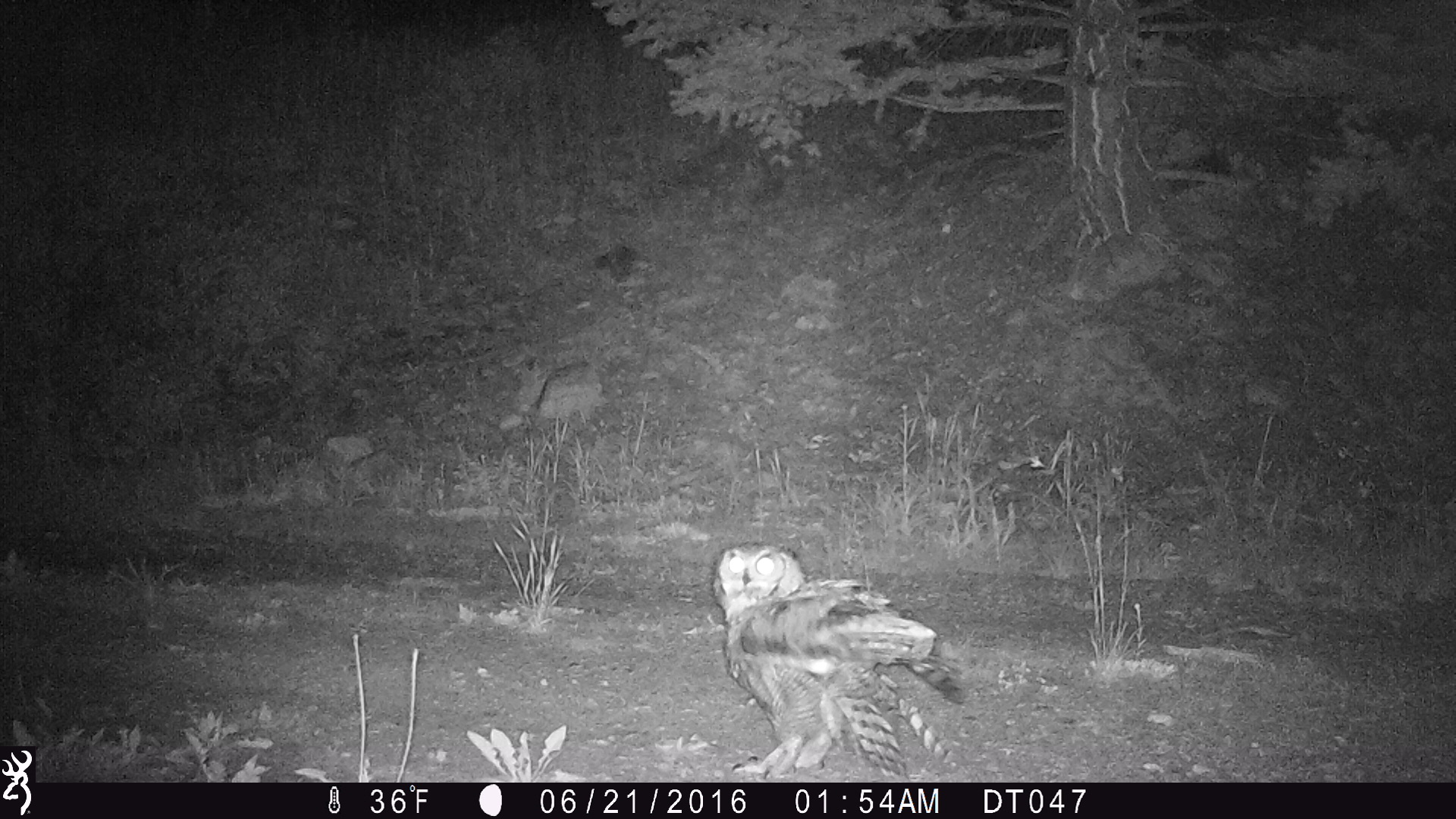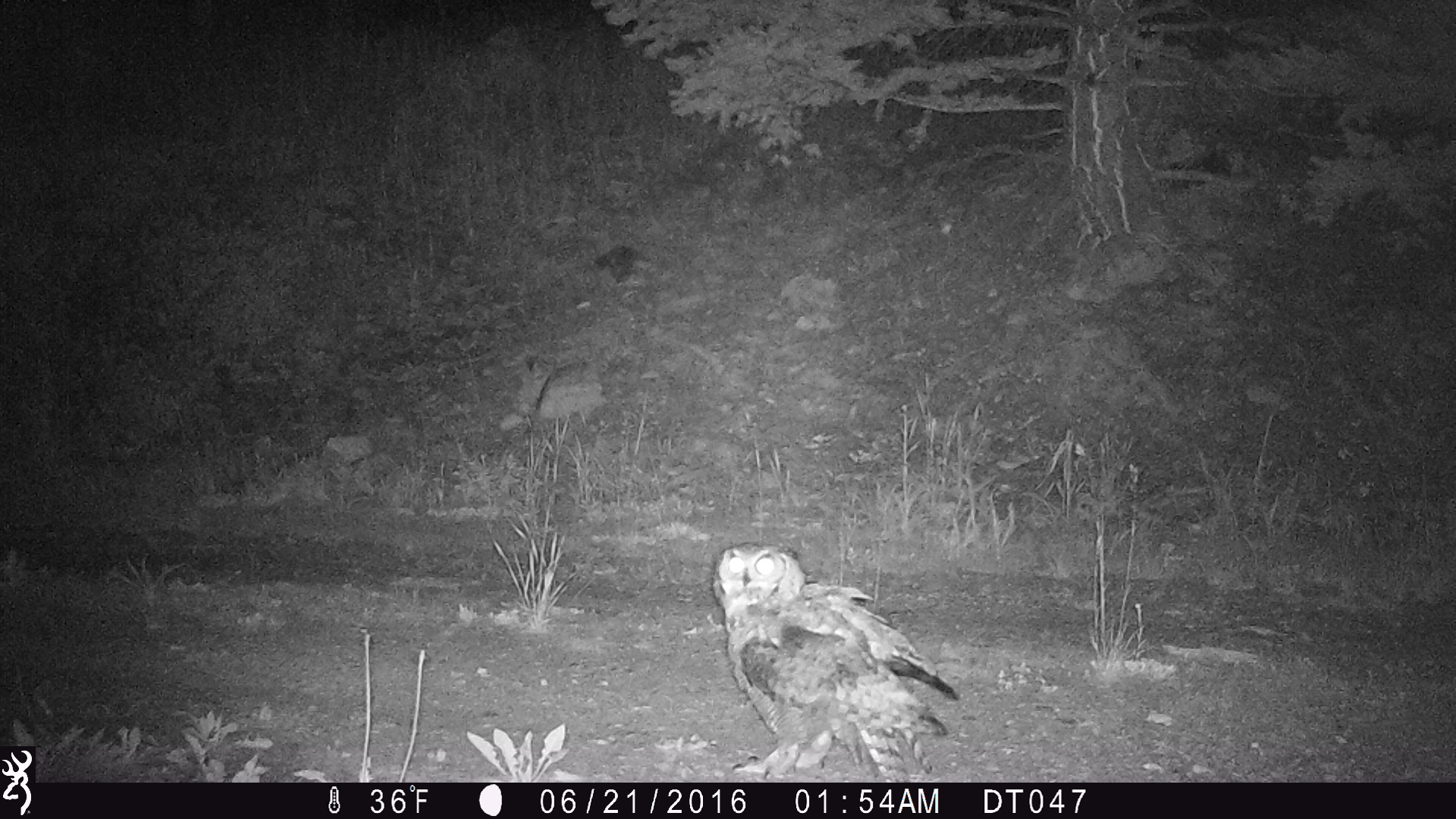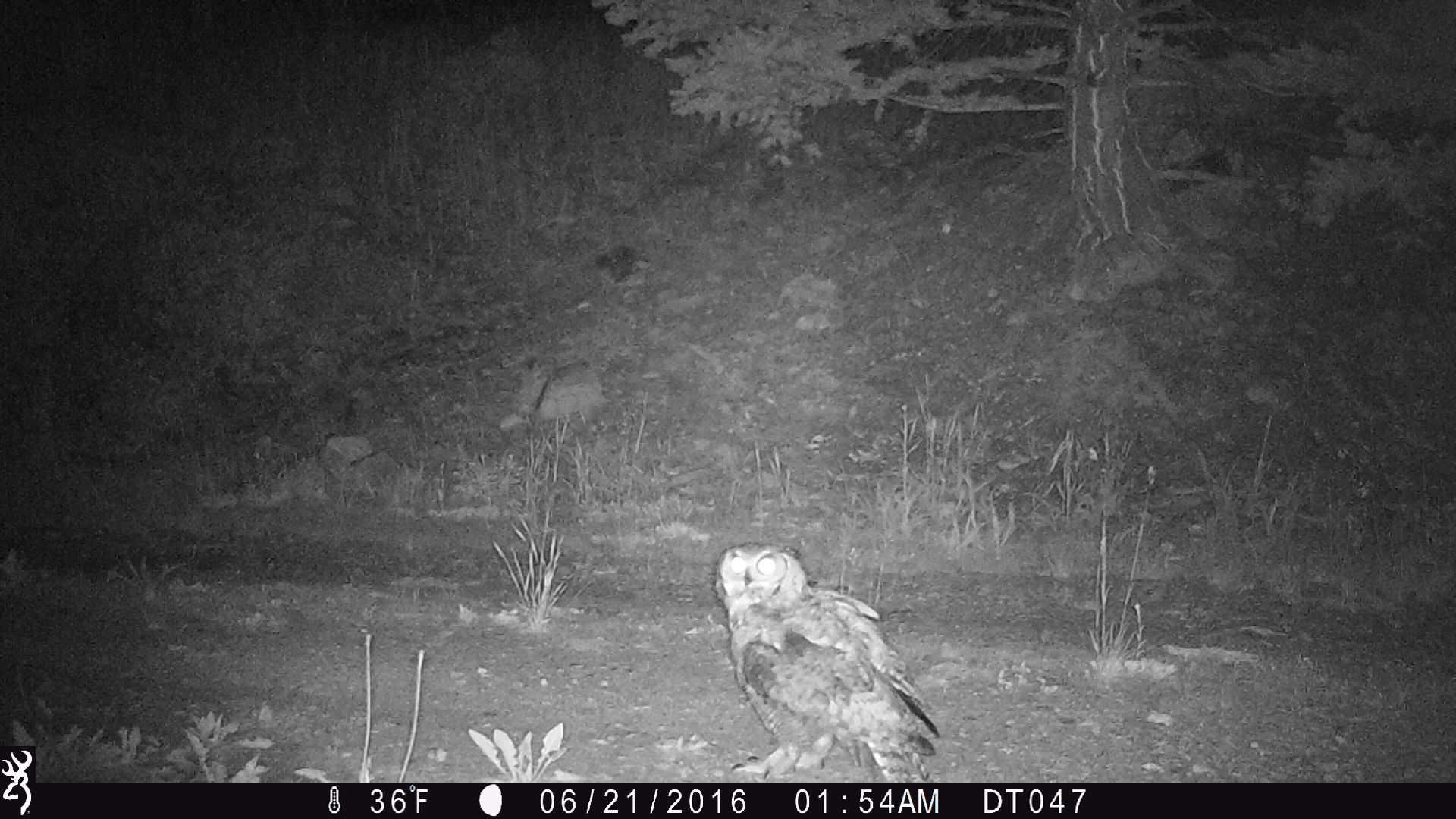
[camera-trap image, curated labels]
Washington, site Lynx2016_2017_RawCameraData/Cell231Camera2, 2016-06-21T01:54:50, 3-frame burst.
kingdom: Animalia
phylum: Chordata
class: Aves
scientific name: Aves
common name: birds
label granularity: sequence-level